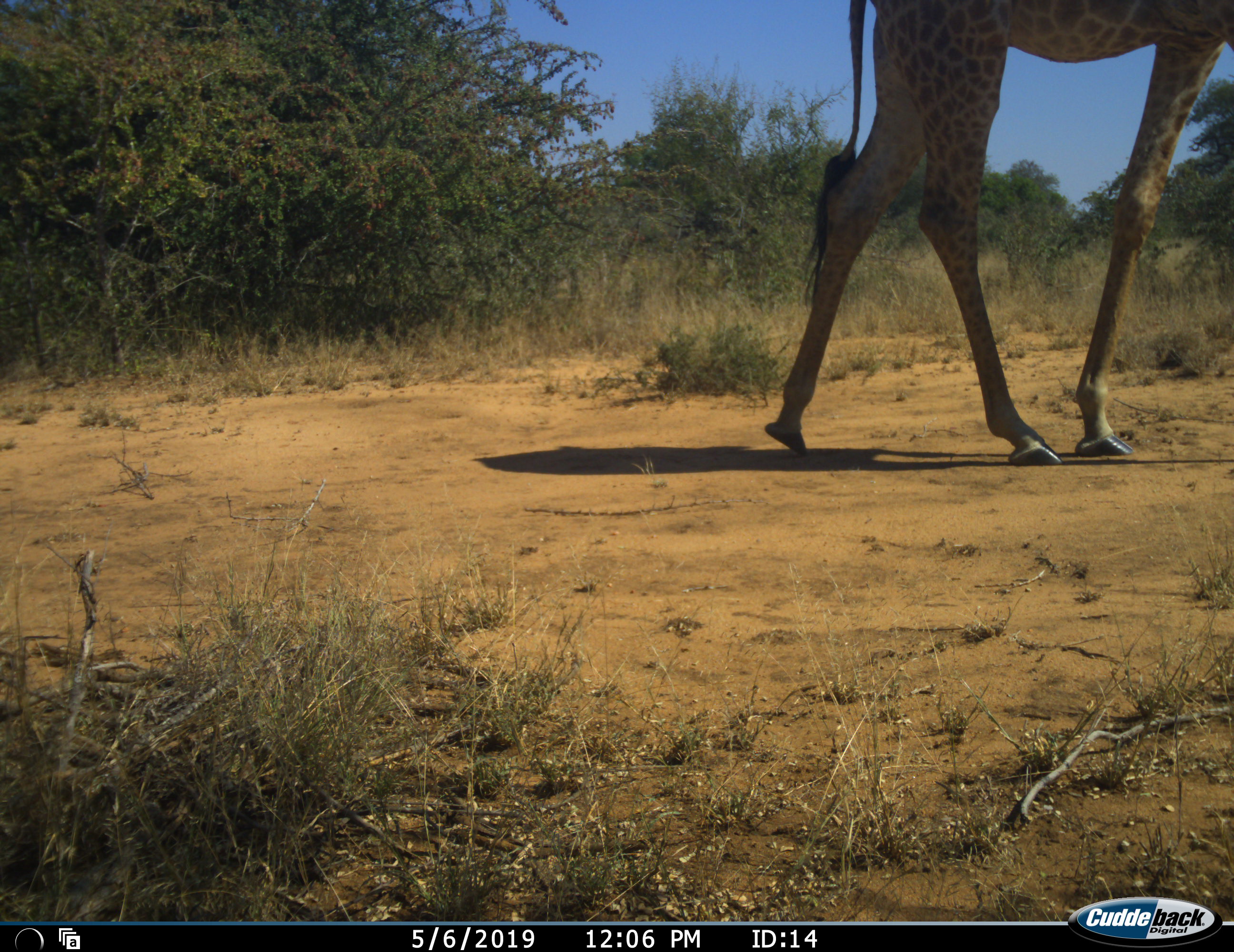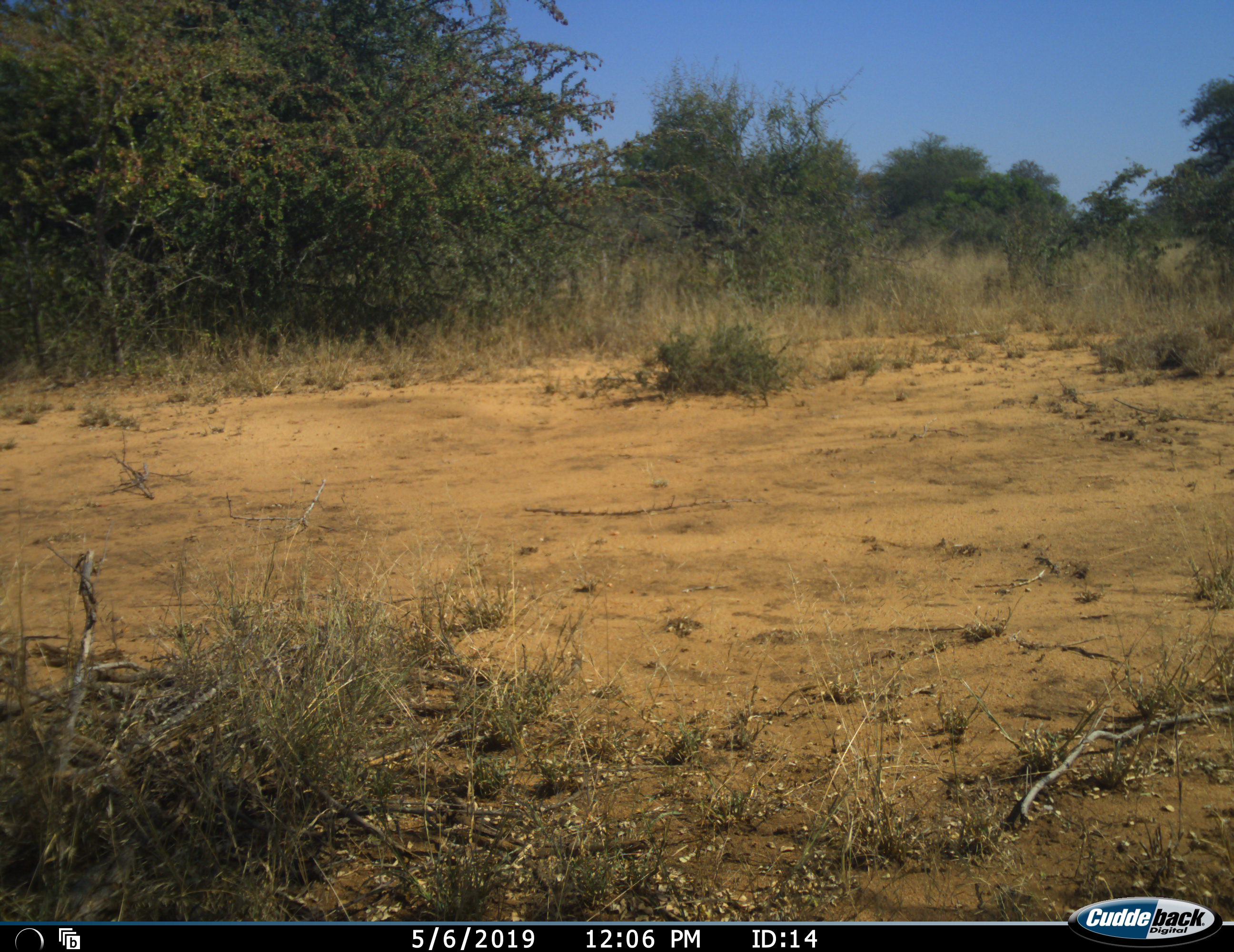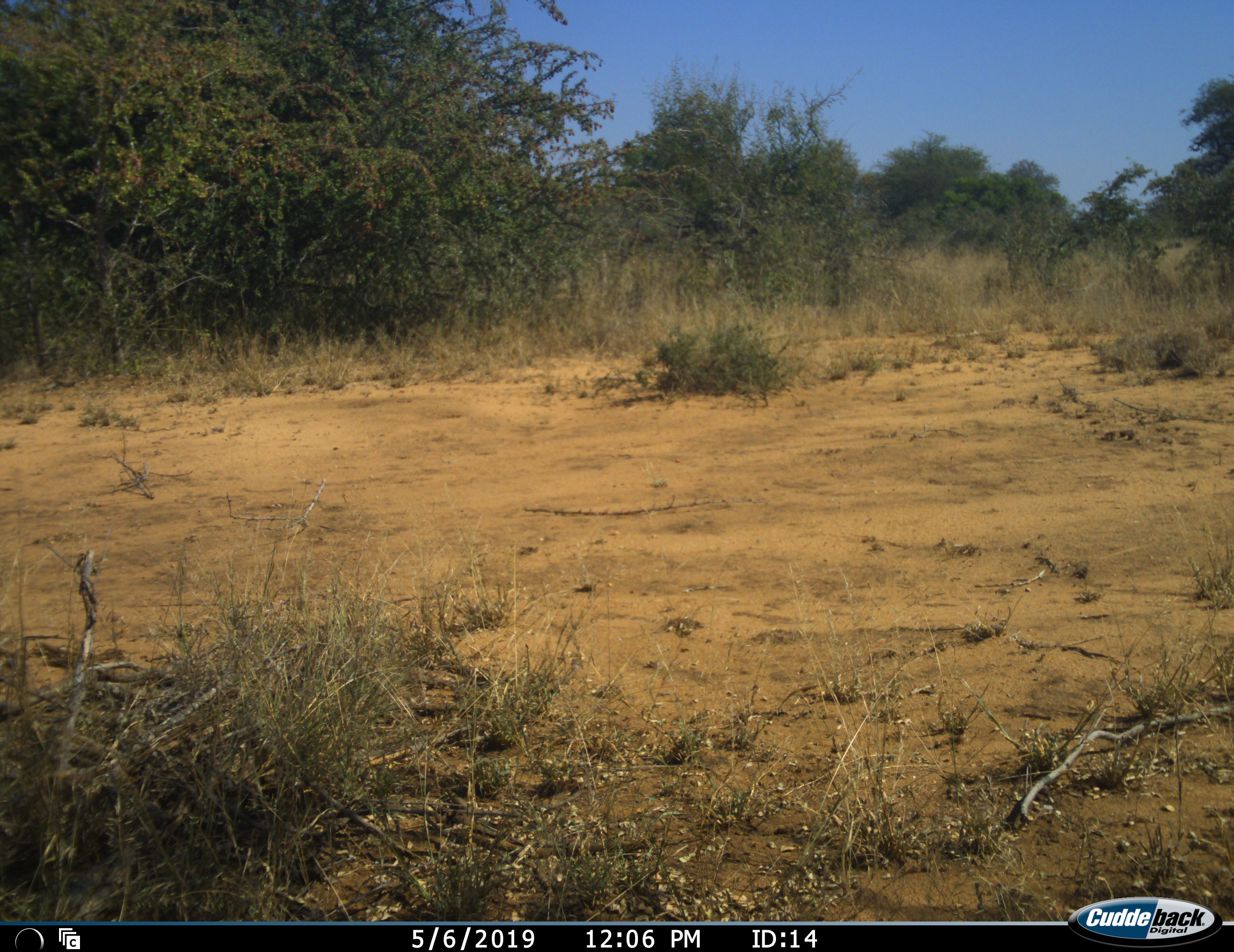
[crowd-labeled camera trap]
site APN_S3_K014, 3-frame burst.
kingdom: Animalia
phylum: Chordata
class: Mammalia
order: Artiodactyla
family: Giraffidae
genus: Giraffa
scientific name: Giraffa camelopardalis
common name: giraffe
Giraffe (Giraffa camelopardalis), count 1. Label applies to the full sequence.